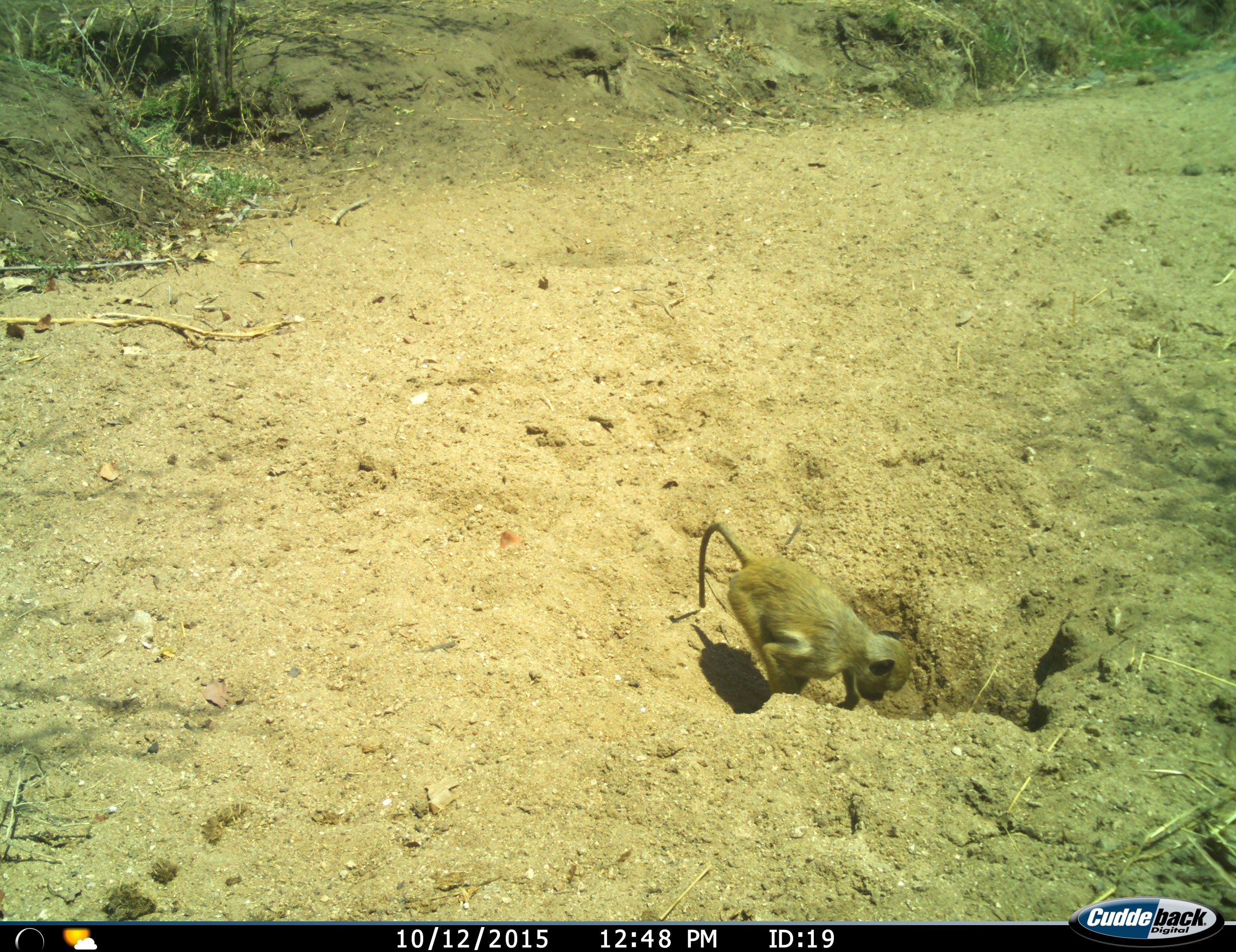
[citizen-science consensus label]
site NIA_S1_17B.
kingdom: Animalia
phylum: Chordata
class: Mammalia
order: Primates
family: Cercopithecidae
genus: Papio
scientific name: Papio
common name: baboon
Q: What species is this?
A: Baboon (Papio).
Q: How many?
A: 1.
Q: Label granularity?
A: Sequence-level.